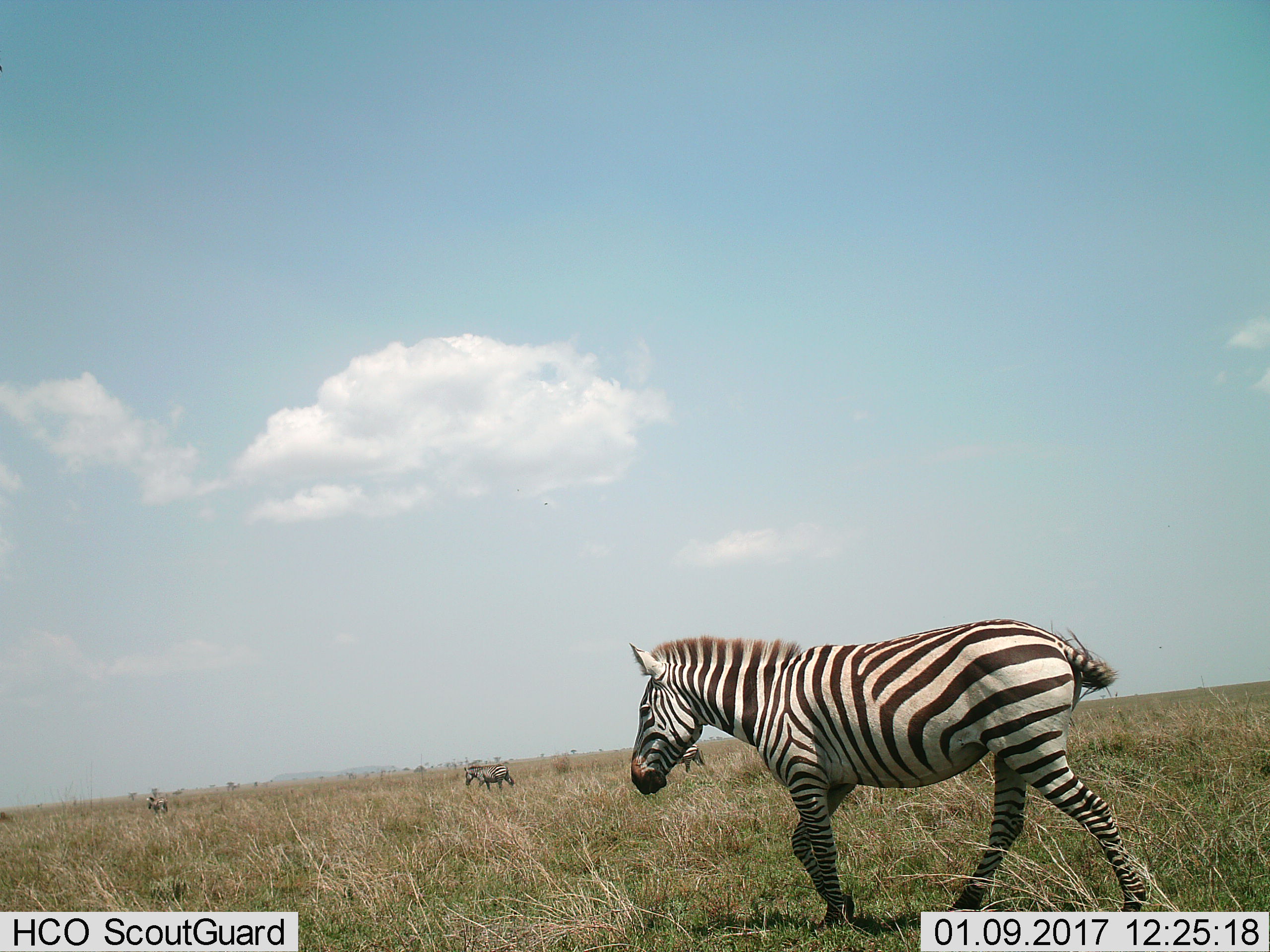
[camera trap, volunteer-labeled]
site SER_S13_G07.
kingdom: Animalia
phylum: Chordata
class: Mammalia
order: Perissodactyla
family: Equidae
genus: Equus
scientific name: Equus quagga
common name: plains zebra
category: zebraplains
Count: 4.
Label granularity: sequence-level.